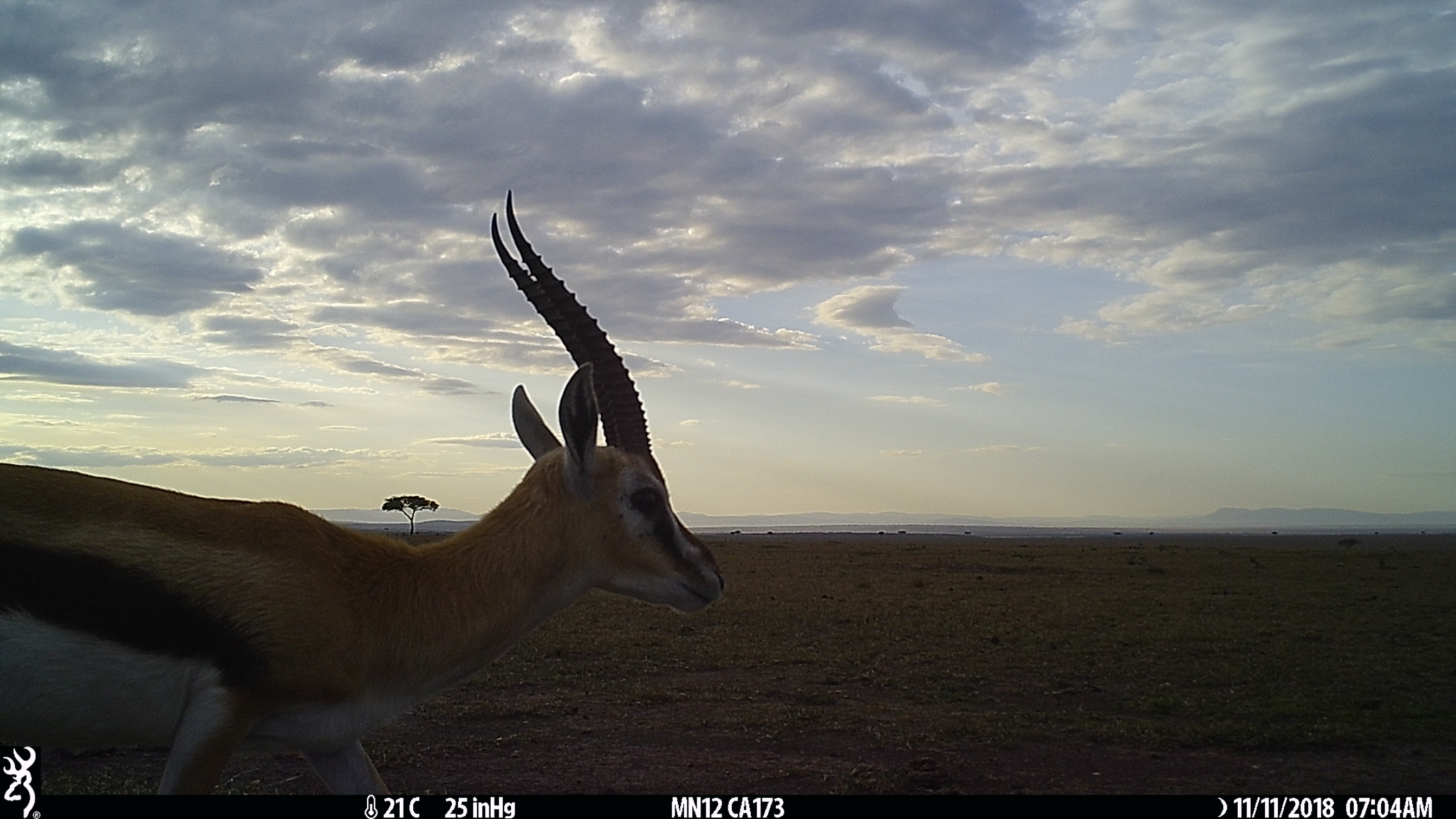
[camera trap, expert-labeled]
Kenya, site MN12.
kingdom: Animalia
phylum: Chordata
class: Mammalia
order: Artiodactyla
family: Bovidae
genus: Eudorcas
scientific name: Eudorcas thomsonii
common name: thomon's gazelle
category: gazelle thomsons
Gazelle thomsons (thomon's gazelle) (Eudorcas thomsonii).